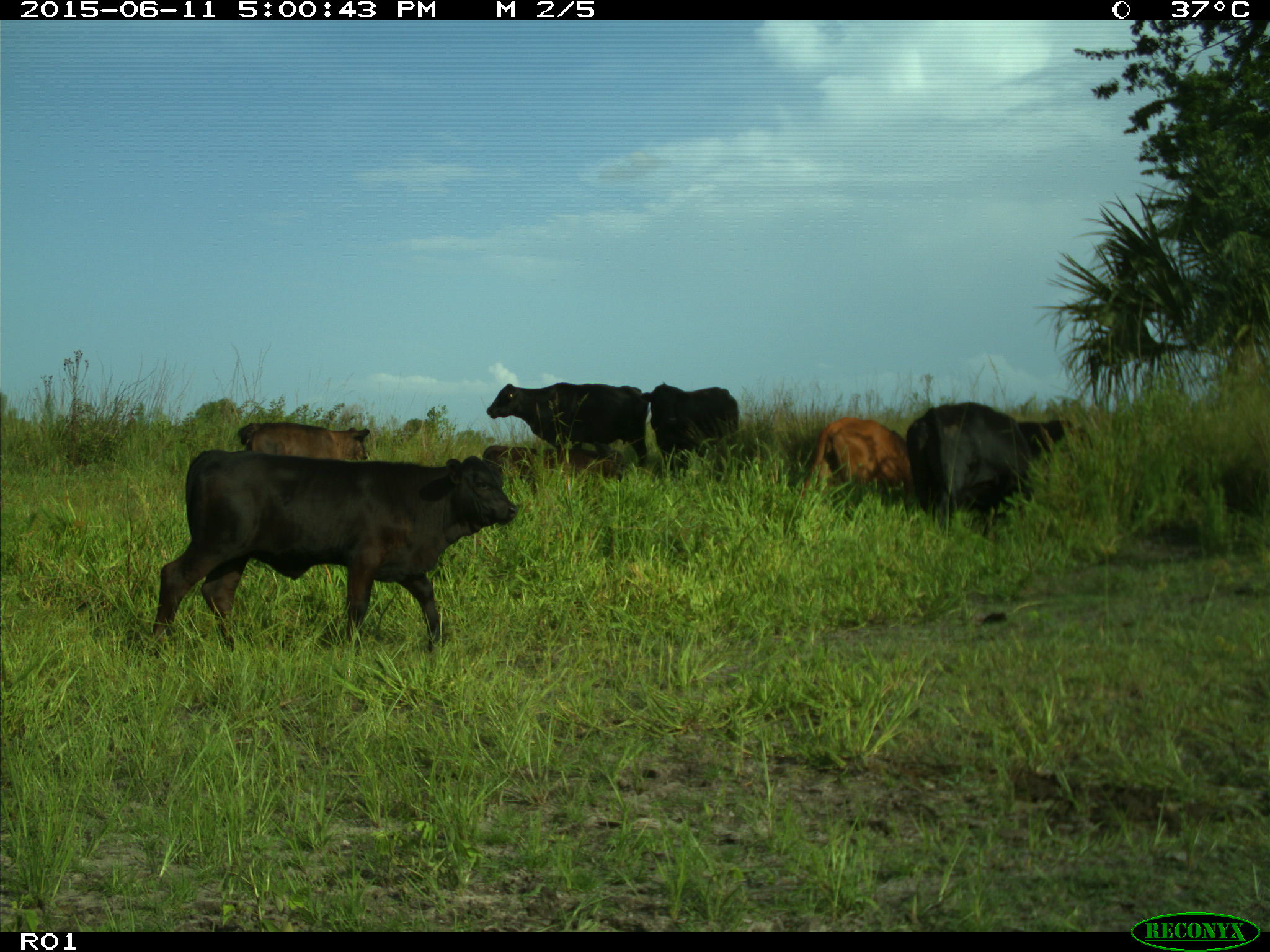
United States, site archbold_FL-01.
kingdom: Animalia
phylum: Chordata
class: Mammalia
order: Artiodactyla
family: Bovidae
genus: Bos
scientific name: Bos taurus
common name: domestic cow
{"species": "Bos taurus (domestic cow)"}